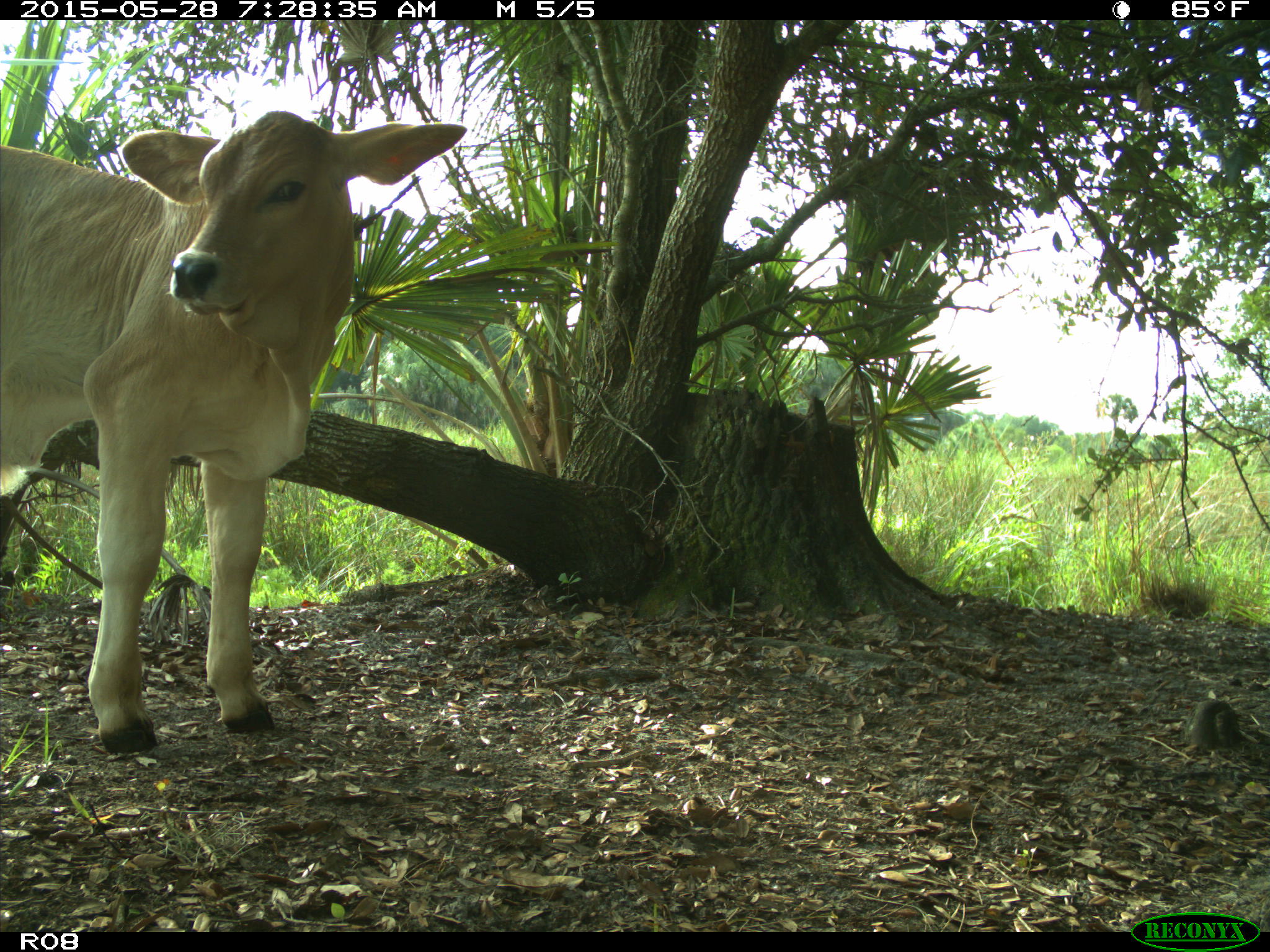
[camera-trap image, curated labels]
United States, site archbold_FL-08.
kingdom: Animalia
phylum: Chordata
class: Mammalia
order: Artiodactyla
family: Bovidae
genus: Bos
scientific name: Bos taurus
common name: domestic cow